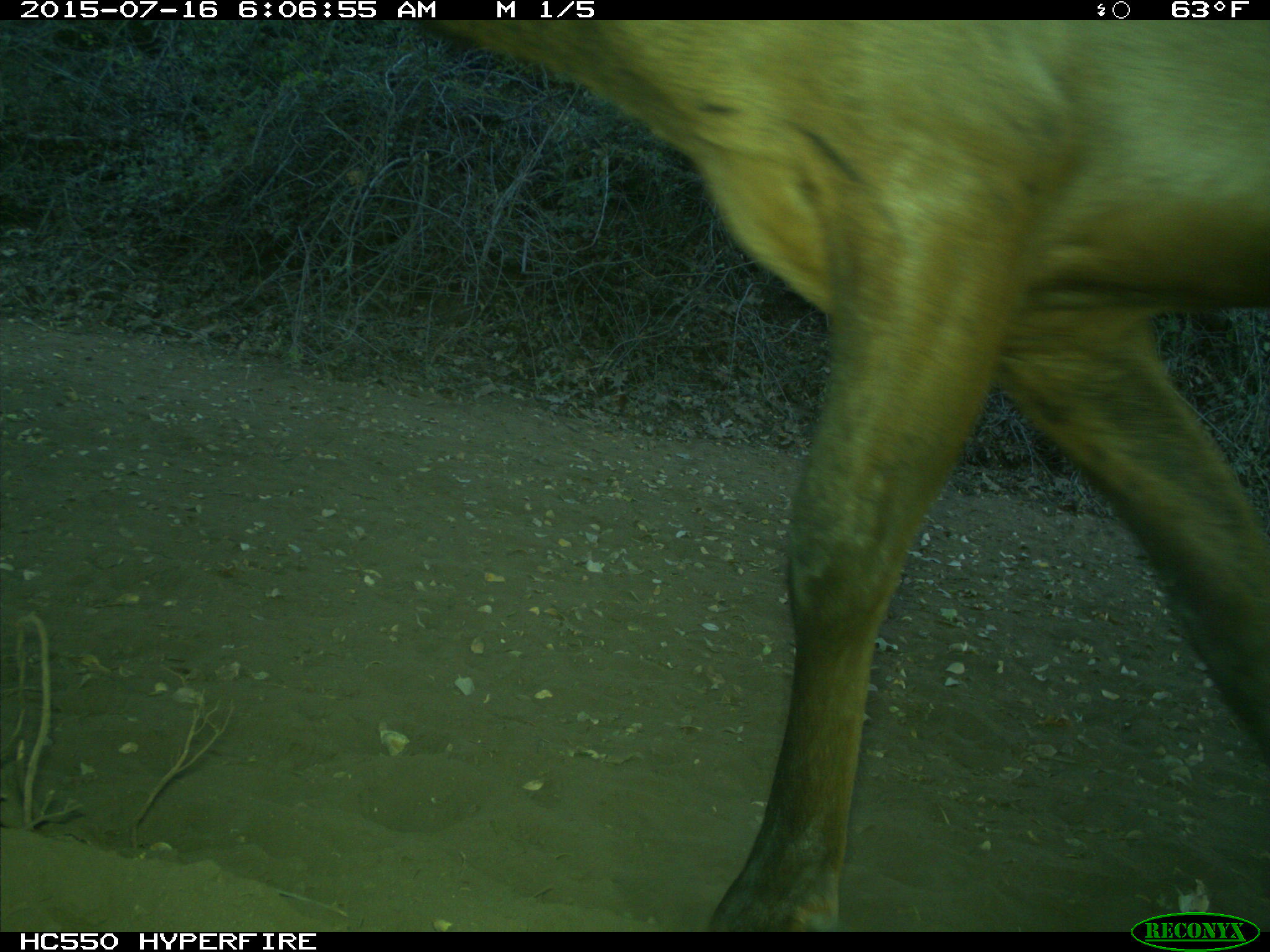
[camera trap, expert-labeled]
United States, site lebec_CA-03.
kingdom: Animalia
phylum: Chordata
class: Mammalia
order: Artiodactyla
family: Cervidae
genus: Cervus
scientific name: Cervus canadensis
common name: elk